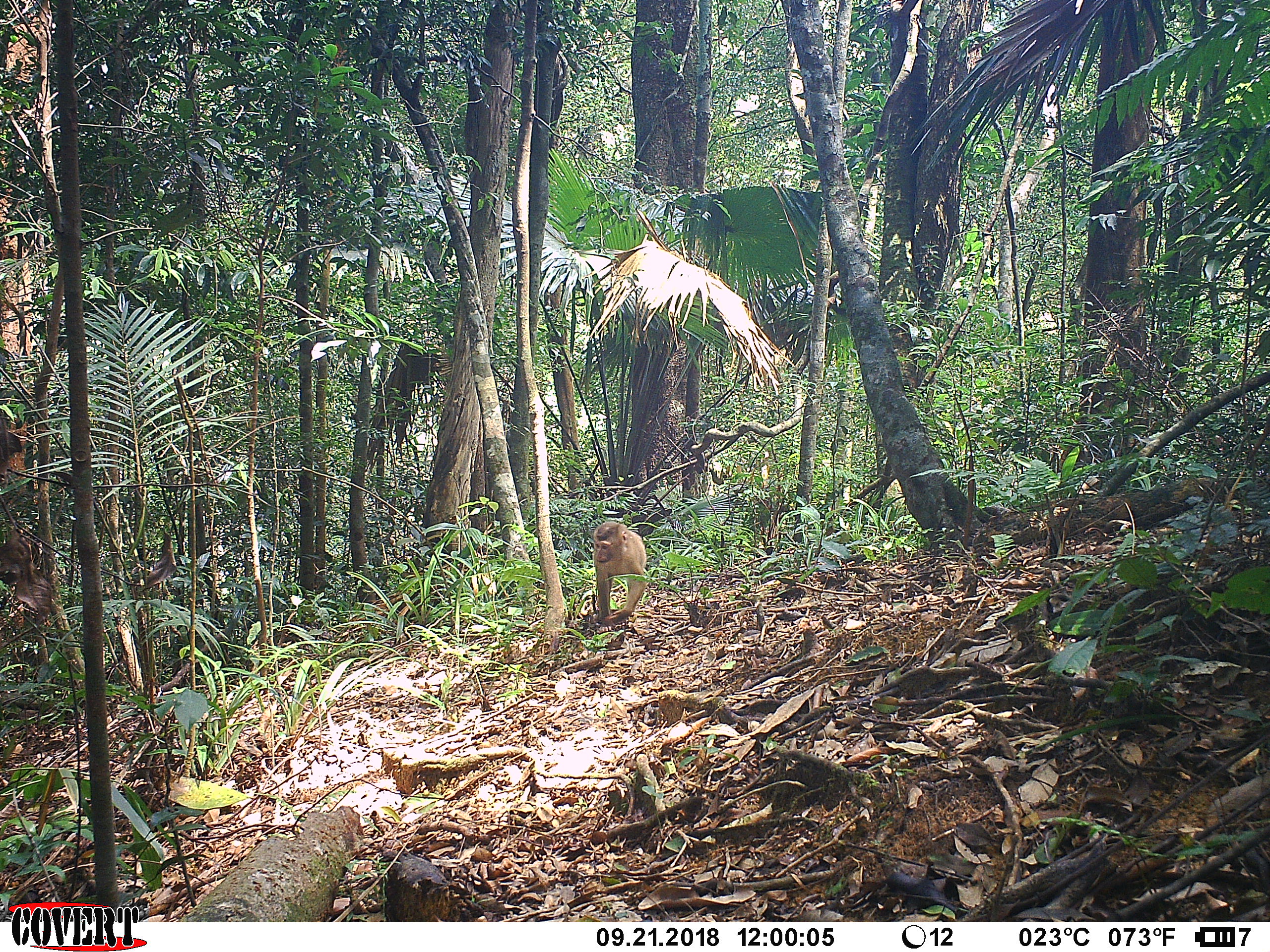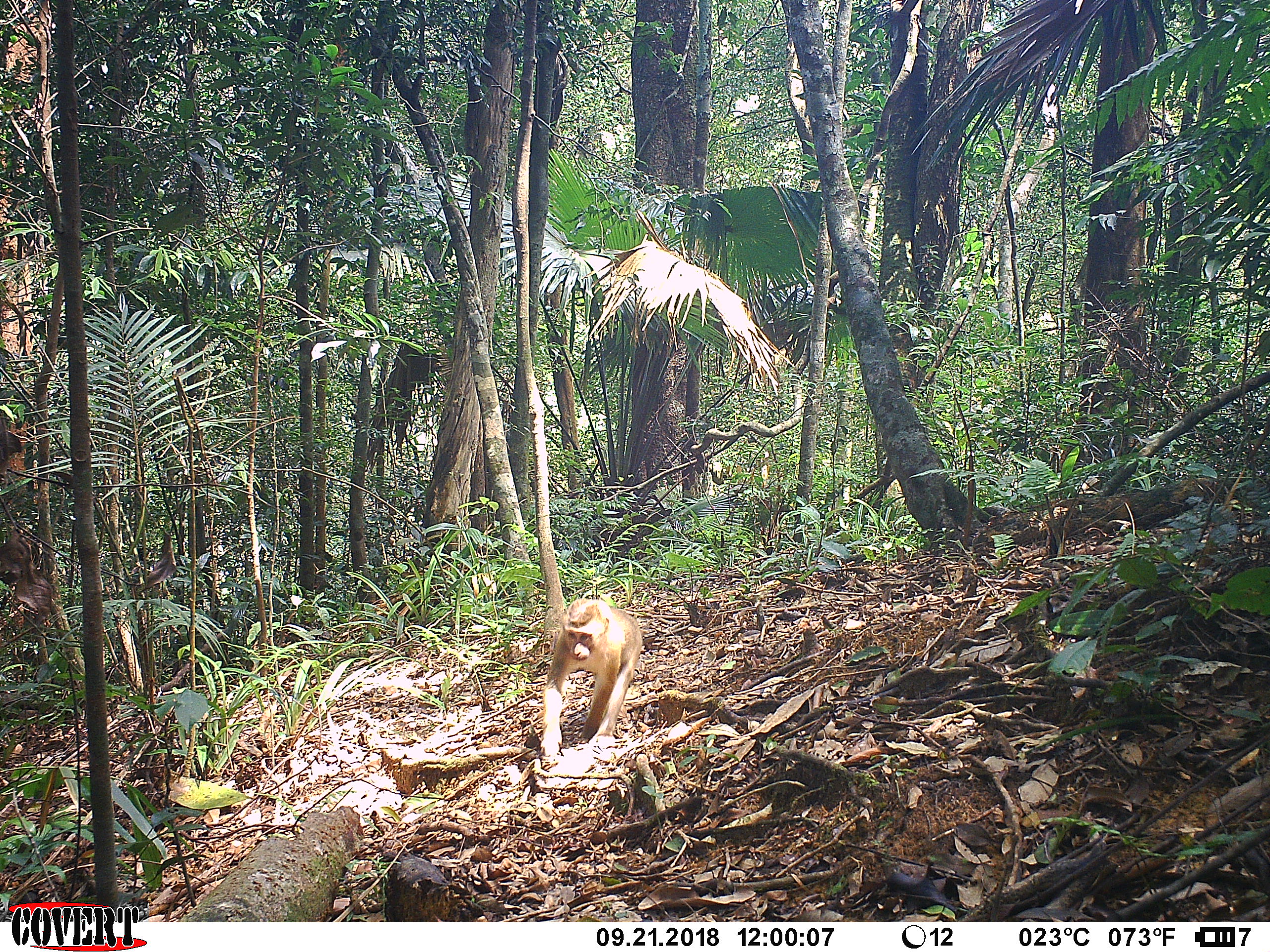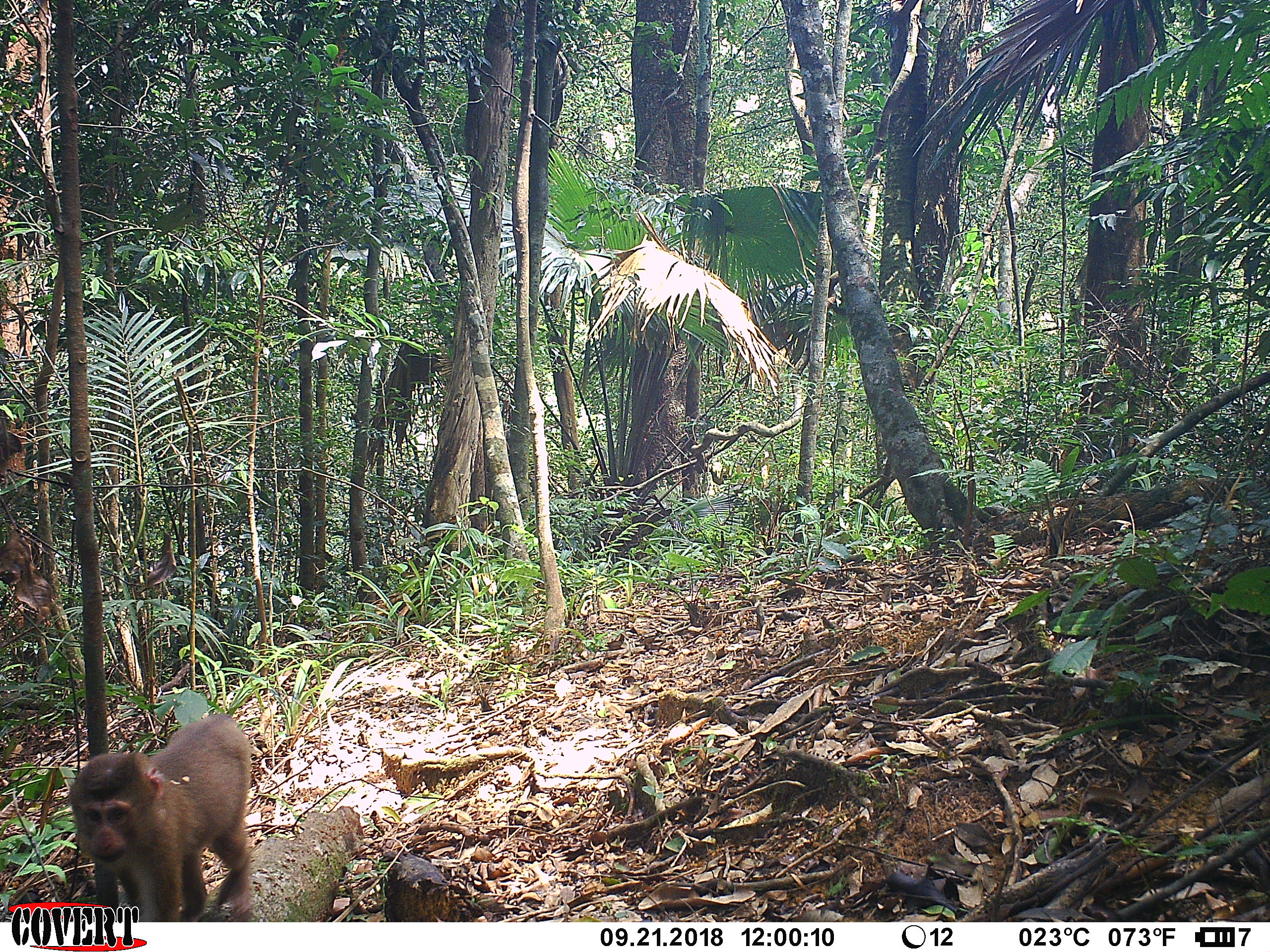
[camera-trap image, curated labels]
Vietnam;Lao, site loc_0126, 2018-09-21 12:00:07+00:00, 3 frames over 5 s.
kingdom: Animalia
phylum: Chordata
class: Mammalia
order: Primates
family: Cercopithecidae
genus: Macaca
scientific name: Macaca nemestrina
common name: pig-tailed macaque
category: pig tailed macaque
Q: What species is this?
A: Pig tailed macaque (pig-tailed macaque) (Macaca nemestrina).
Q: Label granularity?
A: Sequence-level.